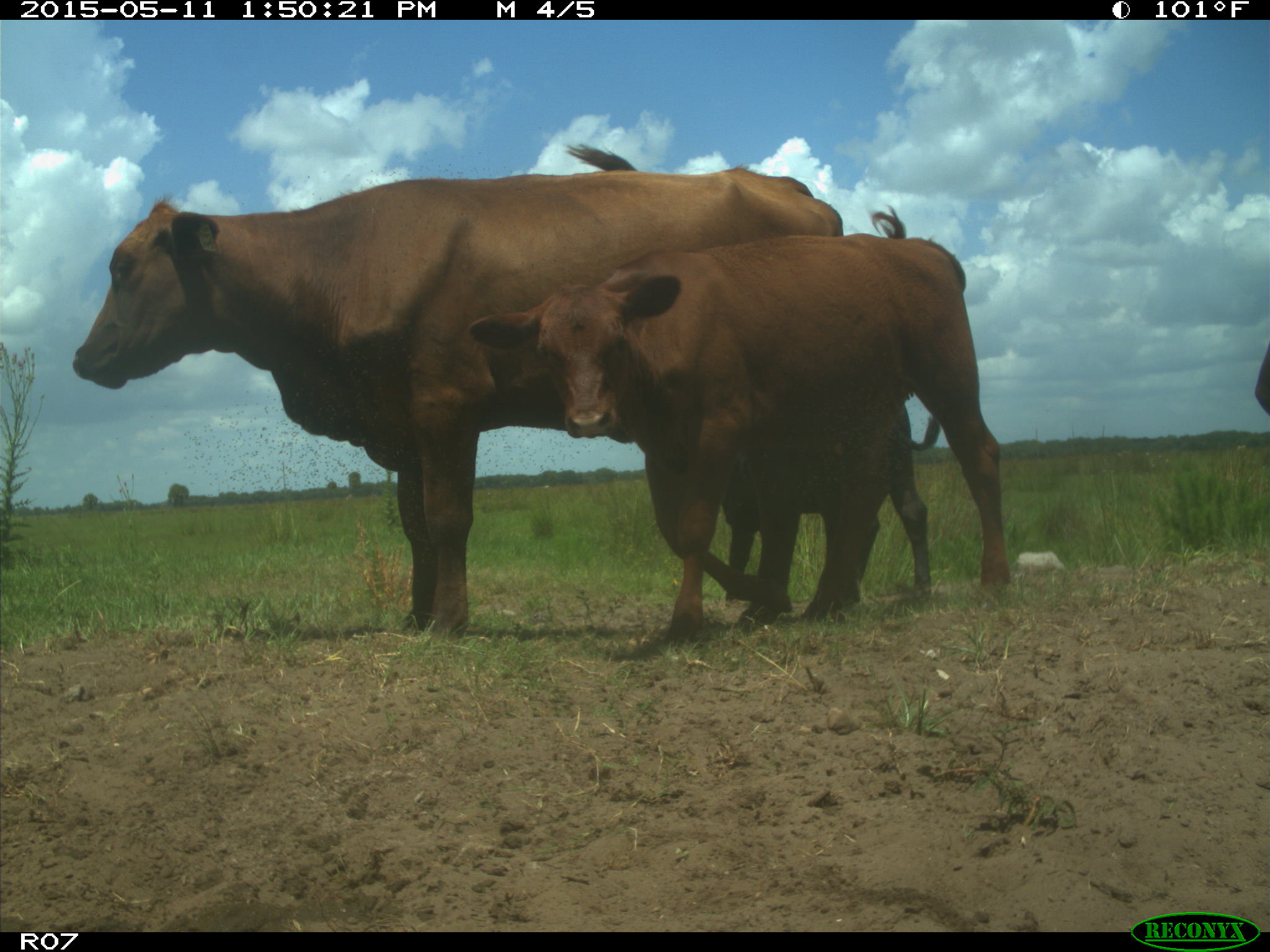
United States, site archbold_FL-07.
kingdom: Animalia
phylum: Chordata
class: Mammalia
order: Artiodactyla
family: Bovidae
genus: Bos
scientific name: Bos taurus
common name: domestic cow